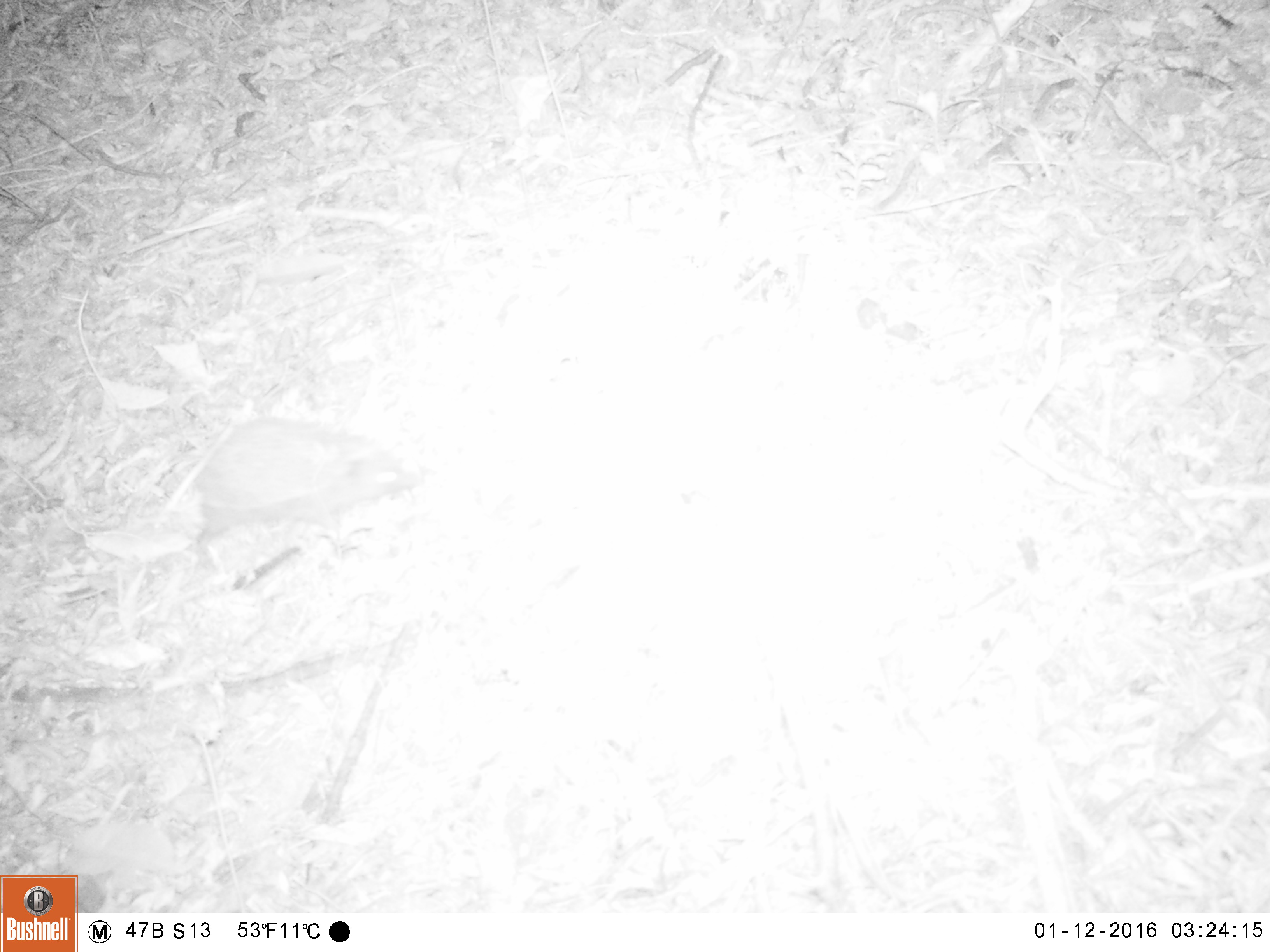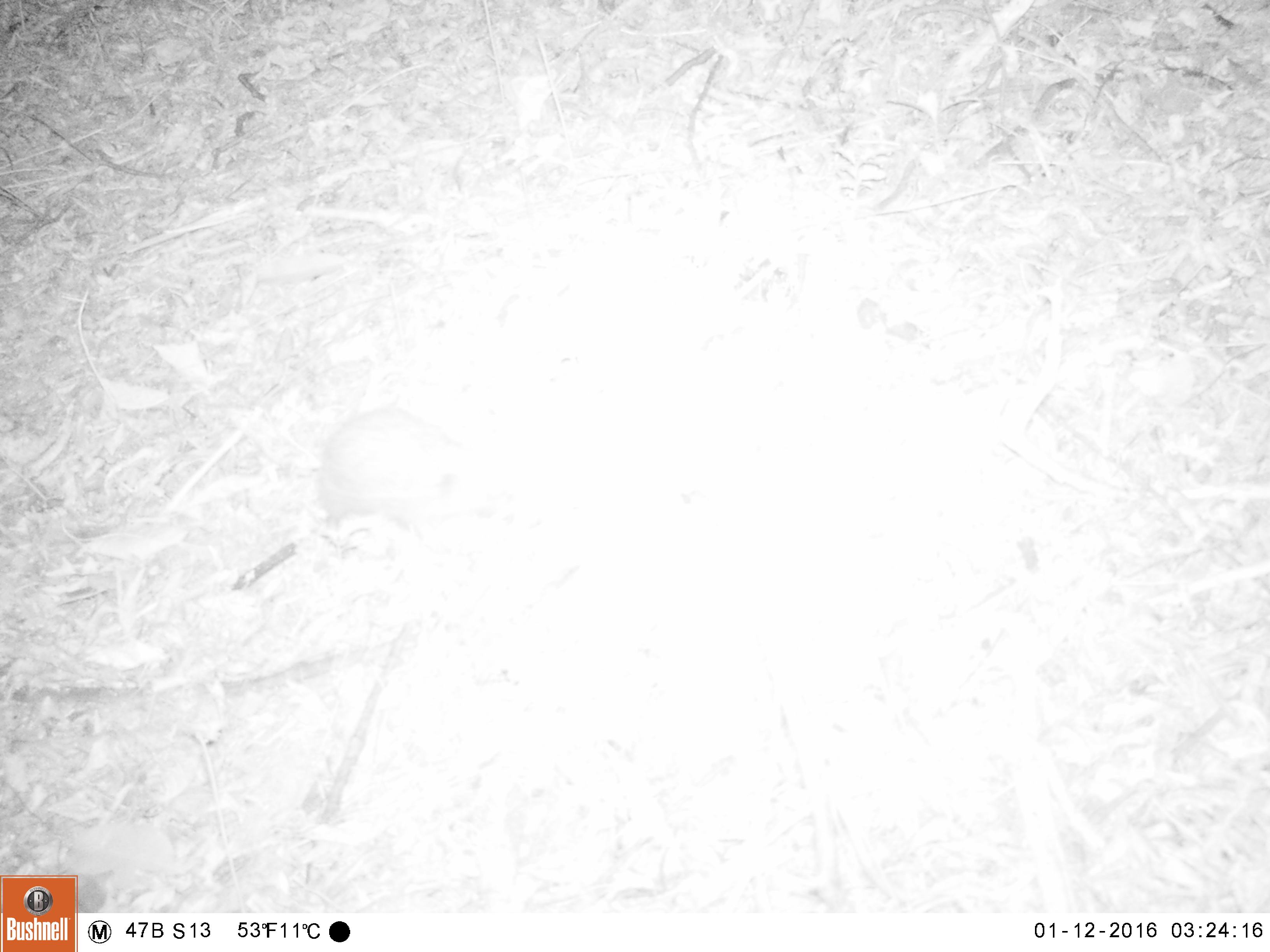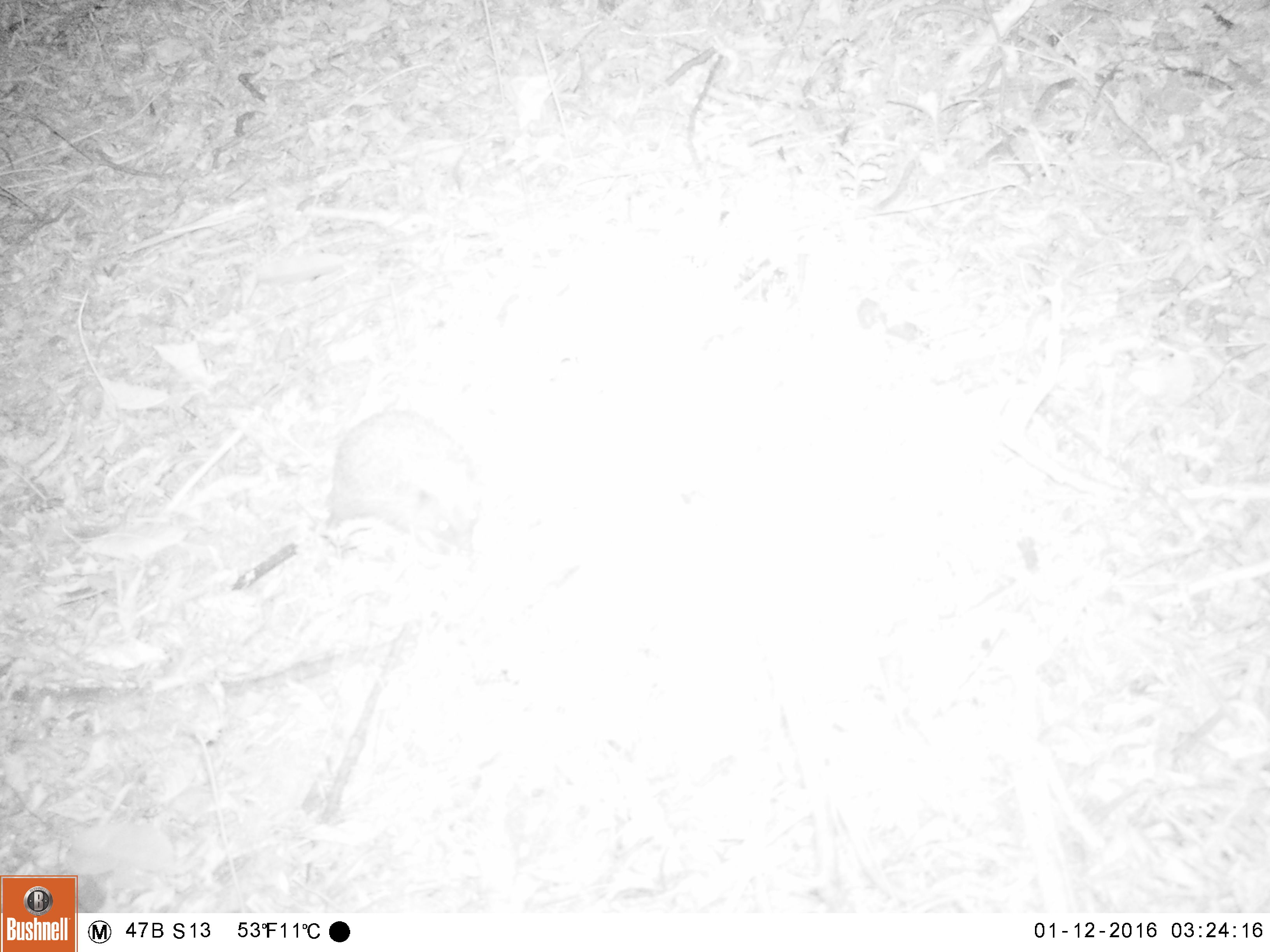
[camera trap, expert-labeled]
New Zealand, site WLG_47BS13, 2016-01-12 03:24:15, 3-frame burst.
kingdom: Animalia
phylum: Chordata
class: Mammalia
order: Eulipotyphla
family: Erinaceidae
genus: Erinaceus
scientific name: Erinaceus europaeus europaeus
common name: european hedgehog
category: hedgehog